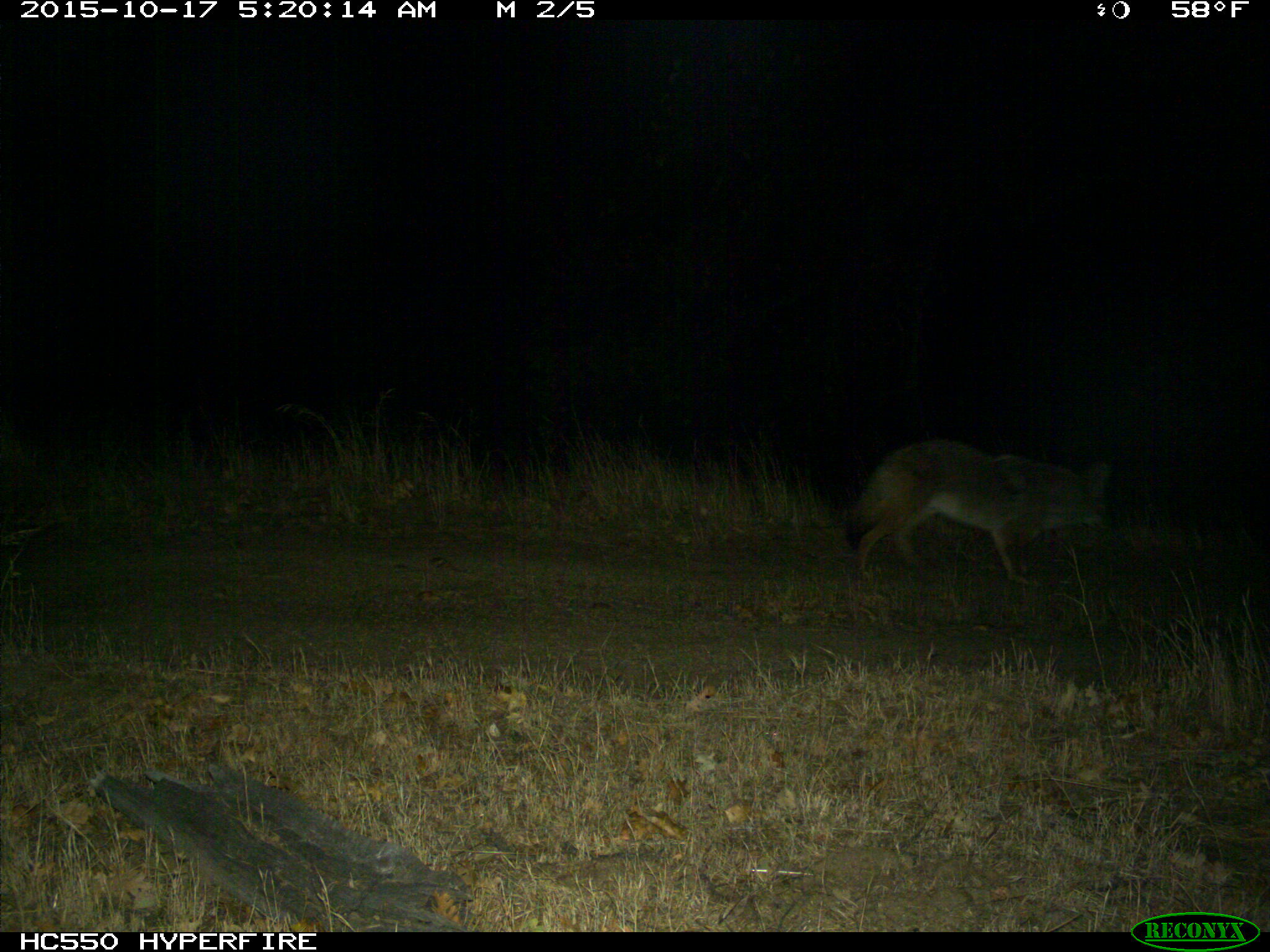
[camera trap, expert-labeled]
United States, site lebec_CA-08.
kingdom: Animalia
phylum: Chordata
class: Mammalia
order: Carnivora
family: Canidae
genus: Canis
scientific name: Canis latrans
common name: coyote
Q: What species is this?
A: Canis latrans (coyote).